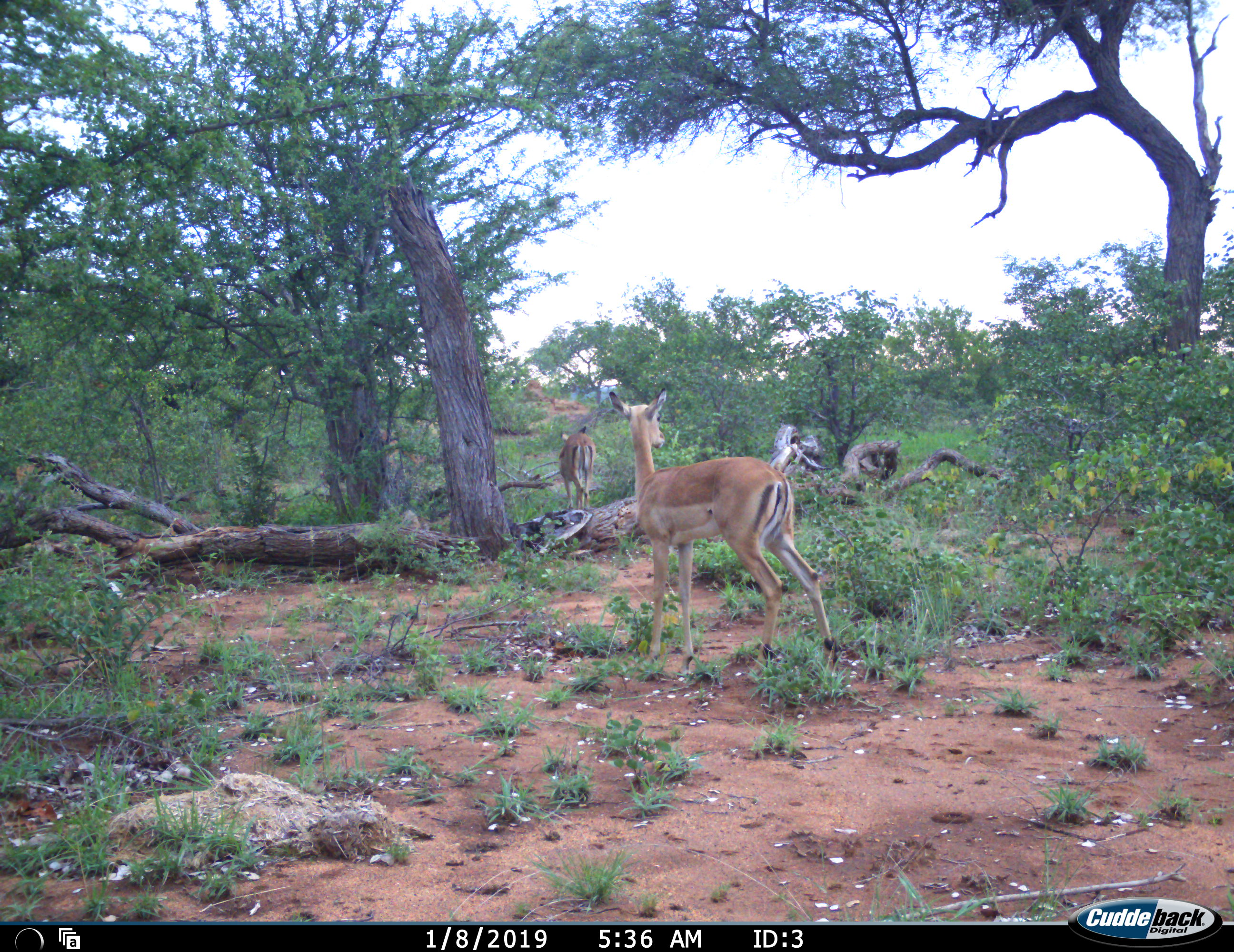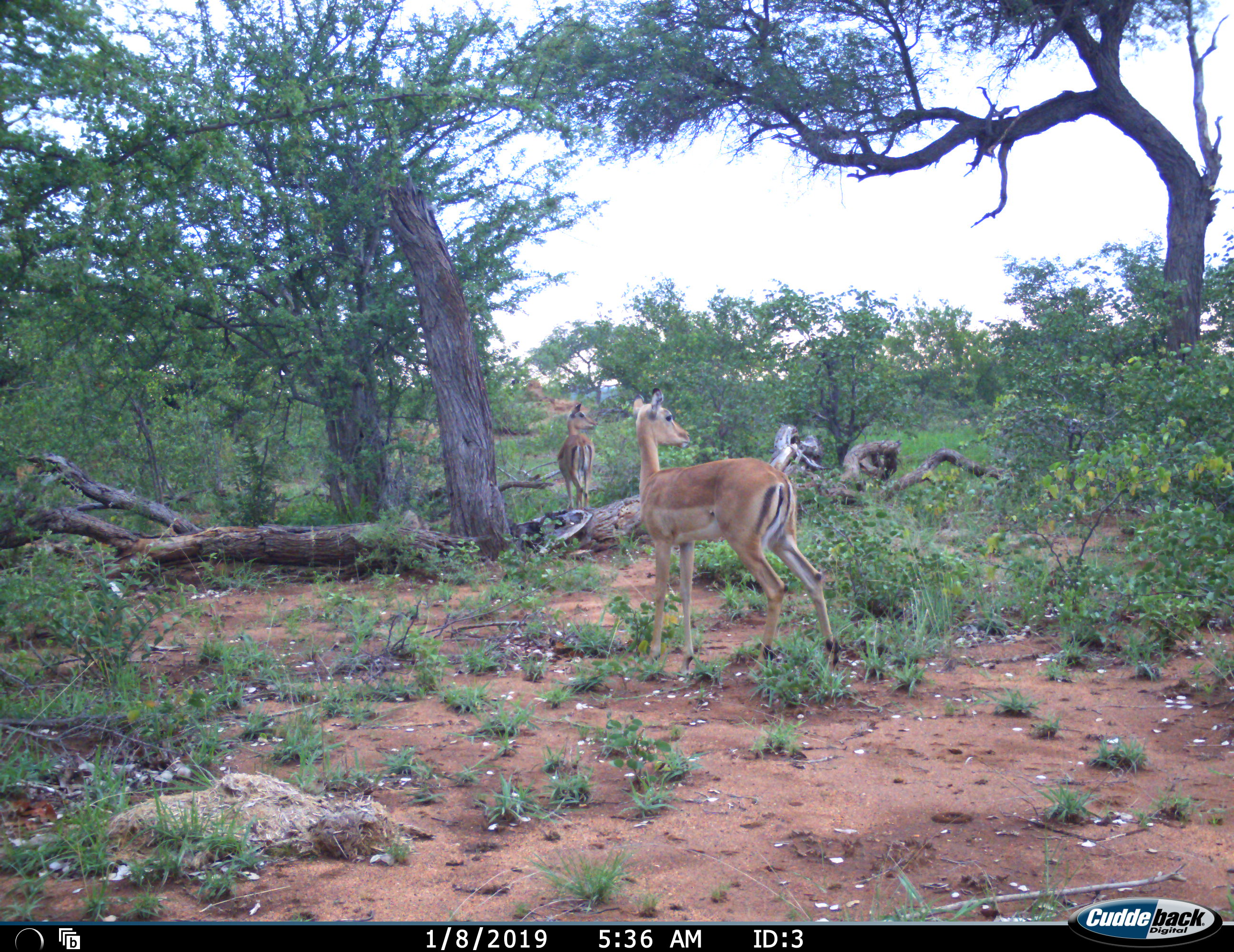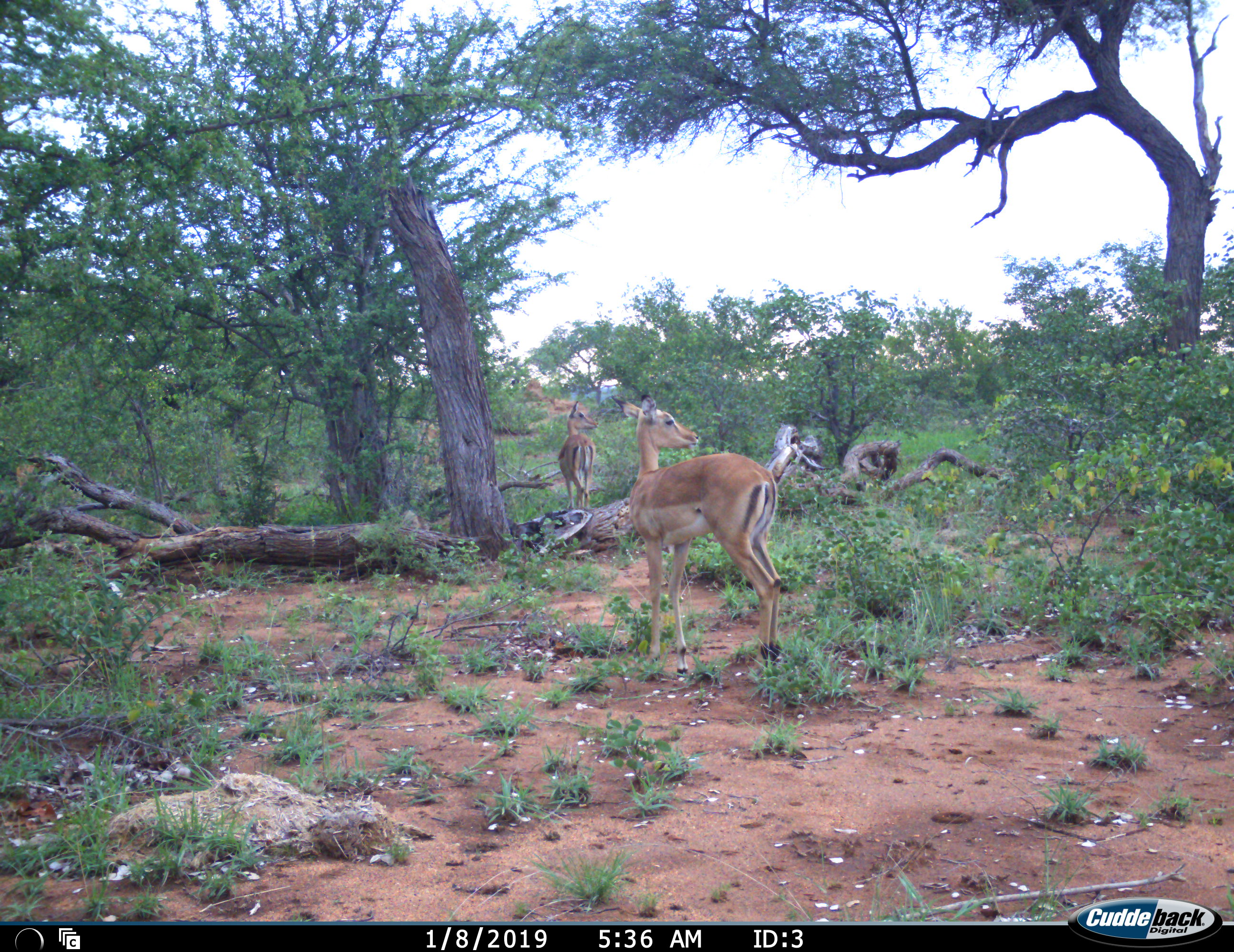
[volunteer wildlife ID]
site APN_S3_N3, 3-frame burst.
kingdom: Animalia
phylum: Chordata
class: Mammalia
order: Artiodactyla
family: Bovidae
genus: Aepyceros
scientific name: Aepyceros melampus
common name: impala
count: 2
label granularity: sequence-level